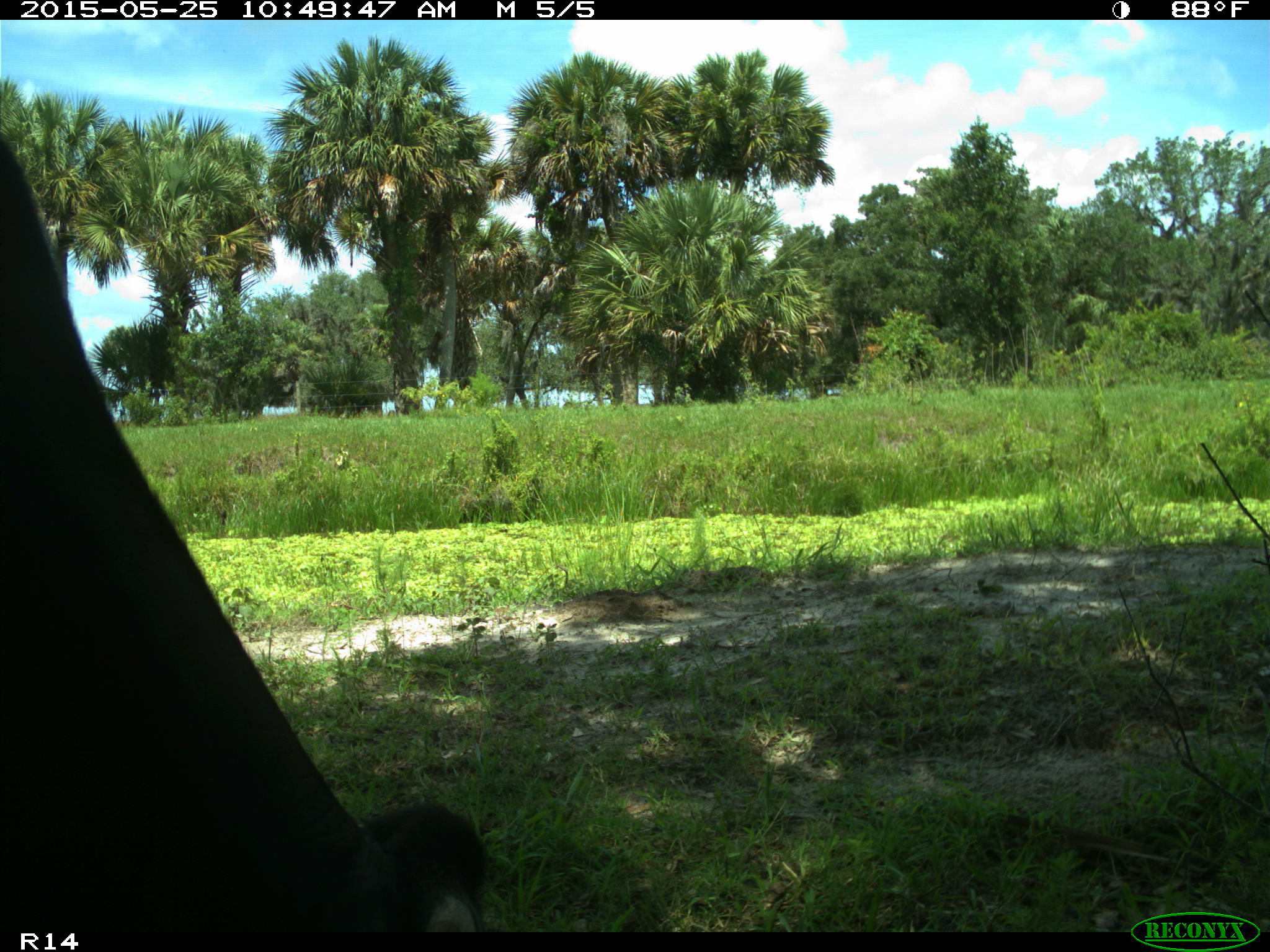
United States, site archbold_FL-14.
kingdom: Animalia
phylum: Chordata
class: Mammalia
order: Artiodactyla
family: Bovidae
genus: Bos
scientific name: Bos taurus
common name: domestic cow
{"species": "Bos taurus (domestic cow)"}